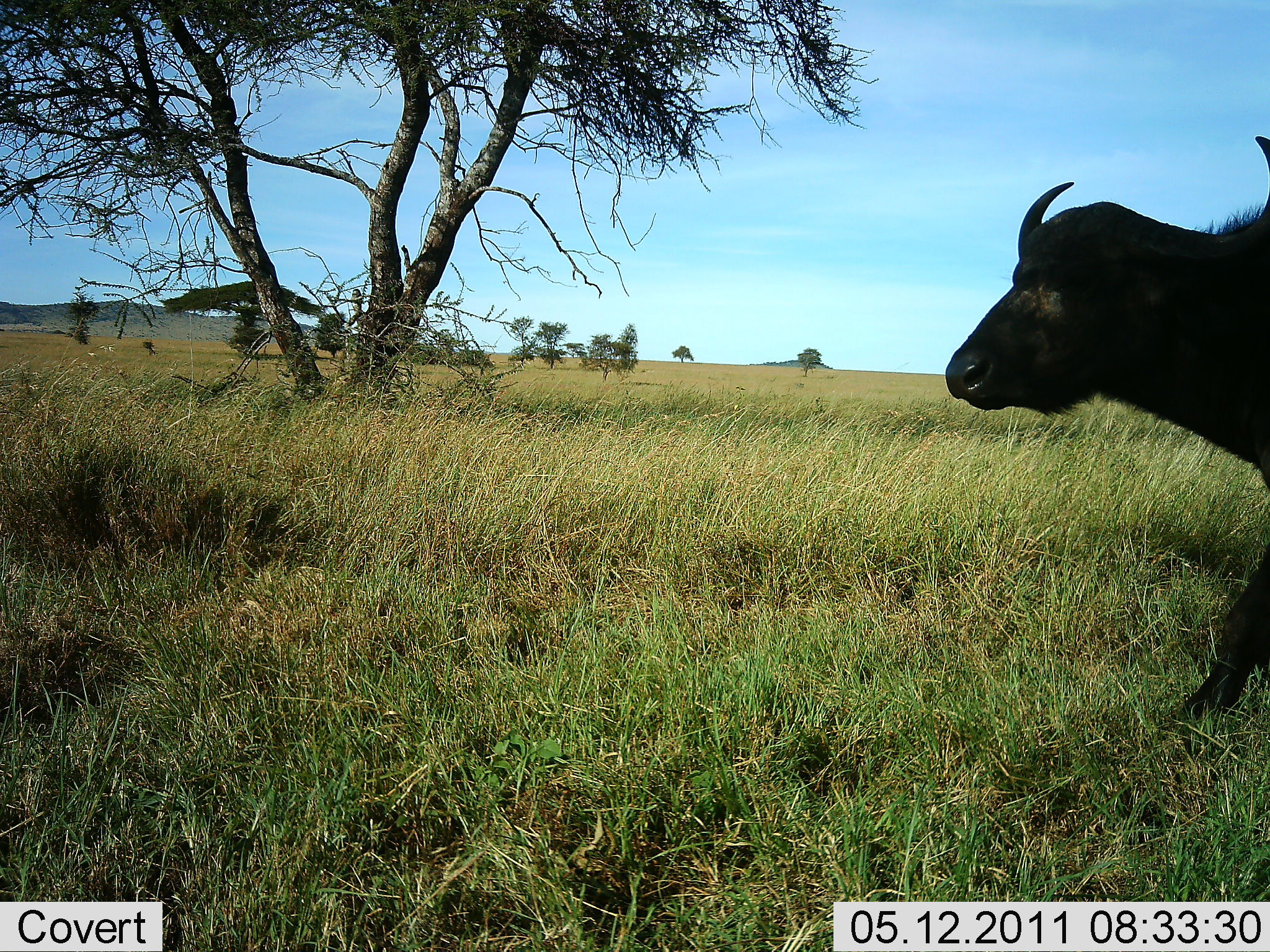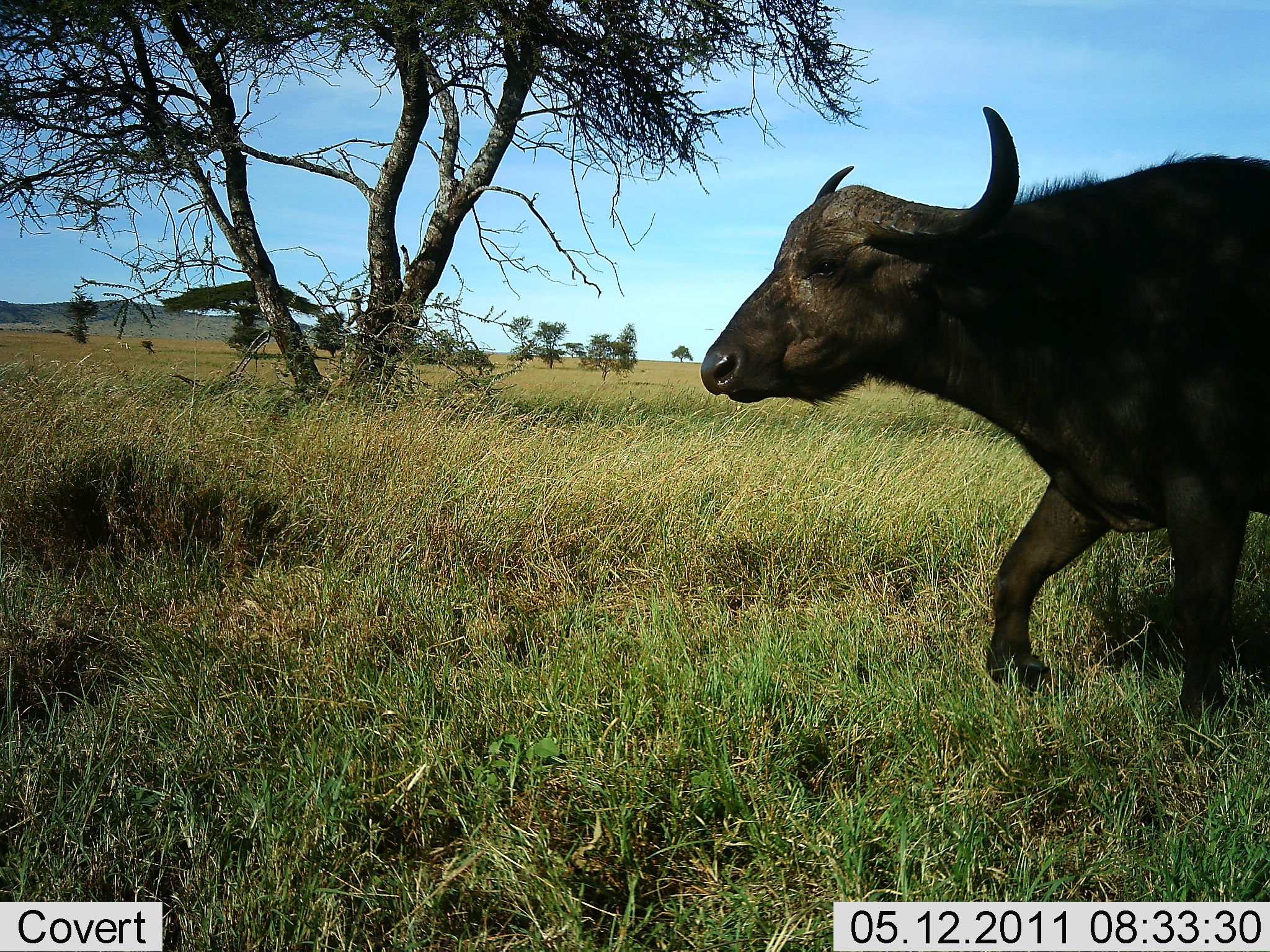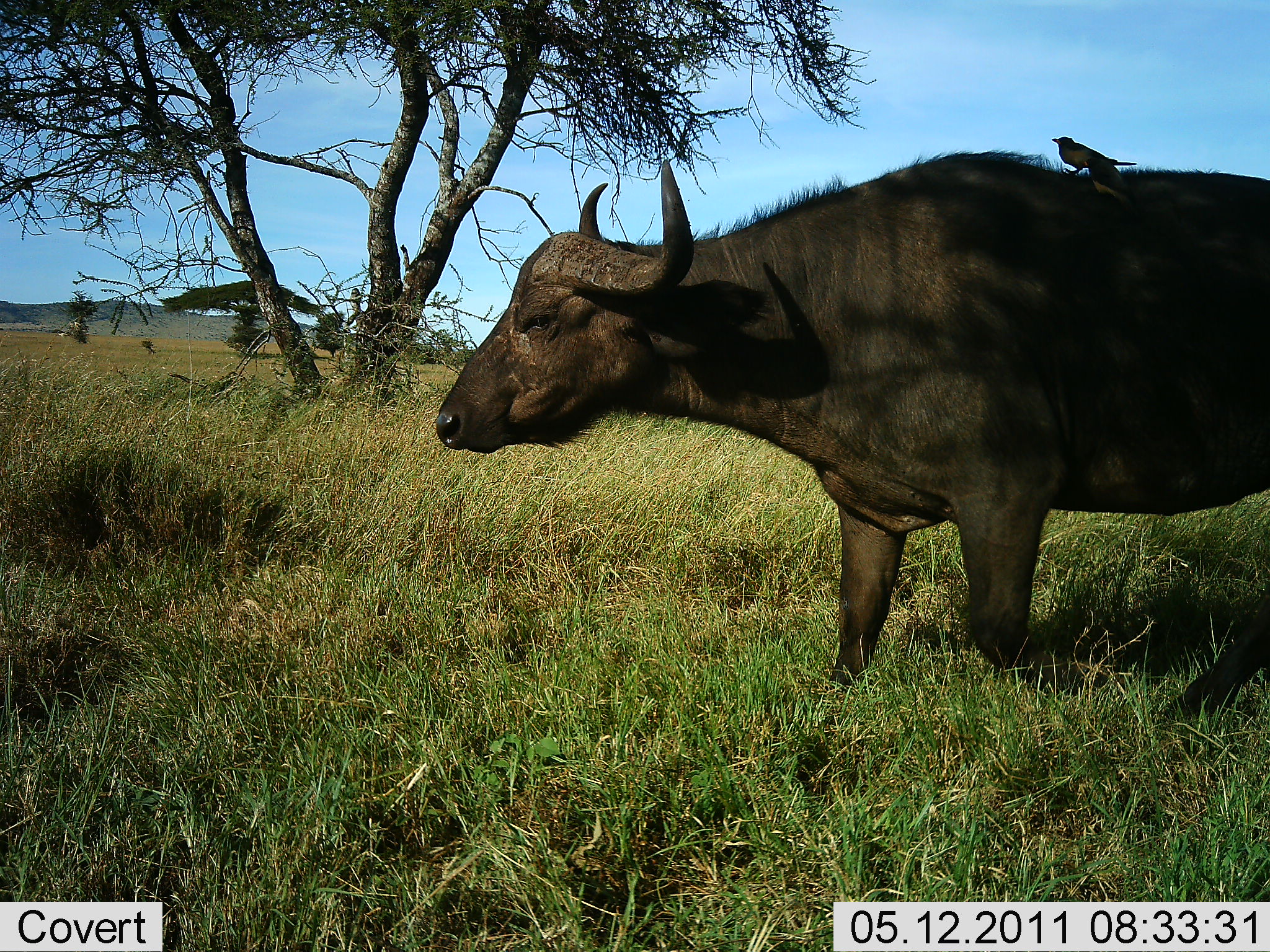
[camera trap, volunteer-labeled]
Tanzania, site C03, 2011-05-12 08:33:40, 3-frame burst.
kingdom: Animalia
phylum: Chordata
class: Mammalia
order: Artiodactyla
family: Bovidae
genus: Syncerus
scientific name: Syncerus caffer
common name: cape buffalo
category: buffalo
Buffalo (cape buffalo) (Syncerus caffer), count 1. Behavior (volunteer vote fractions): standing 0%, resting 0%, moving 100%, interacting 0%. Young present (vote fraction): 6%. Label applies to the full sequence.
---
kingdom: Animalia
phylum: Chordata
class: Aves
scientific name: Aves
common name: bird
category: otherbird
Otherbird (bird) (Aves), count 1. Behavior (volunteer vote fractions): standing 80%, resting 20%, moving 0%, interacting 30%. Young present (vote fraction): 0%. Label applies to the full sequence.